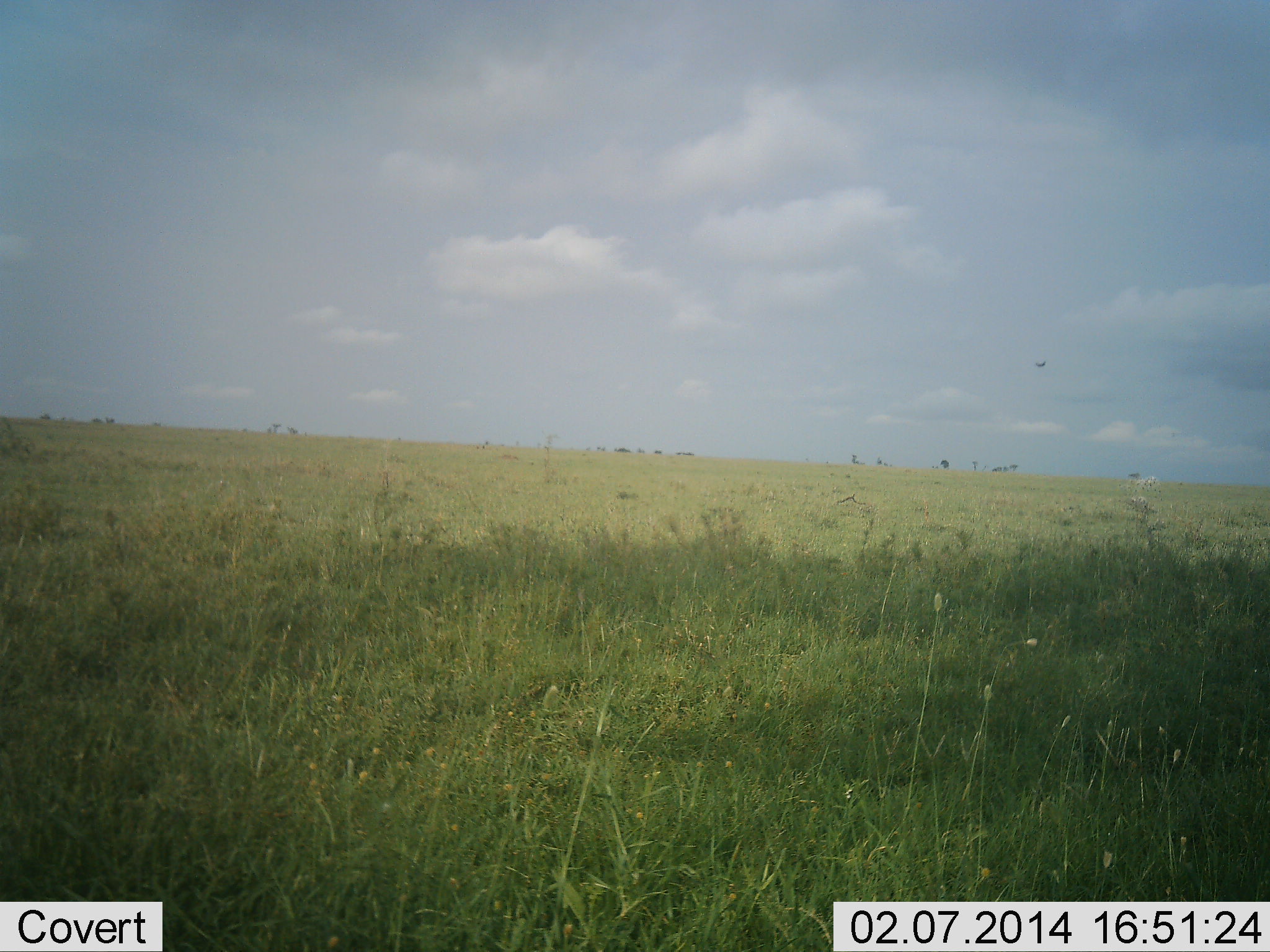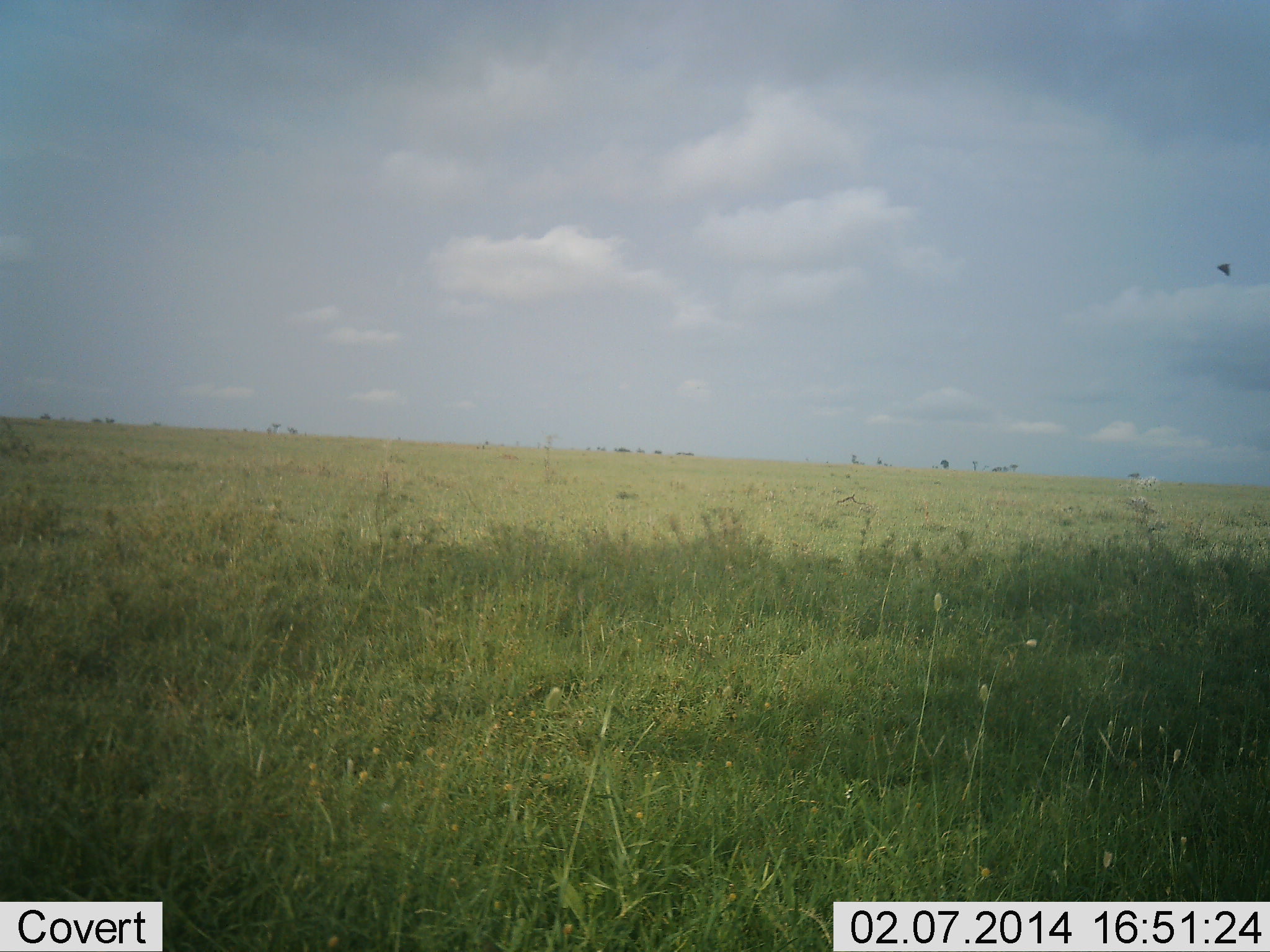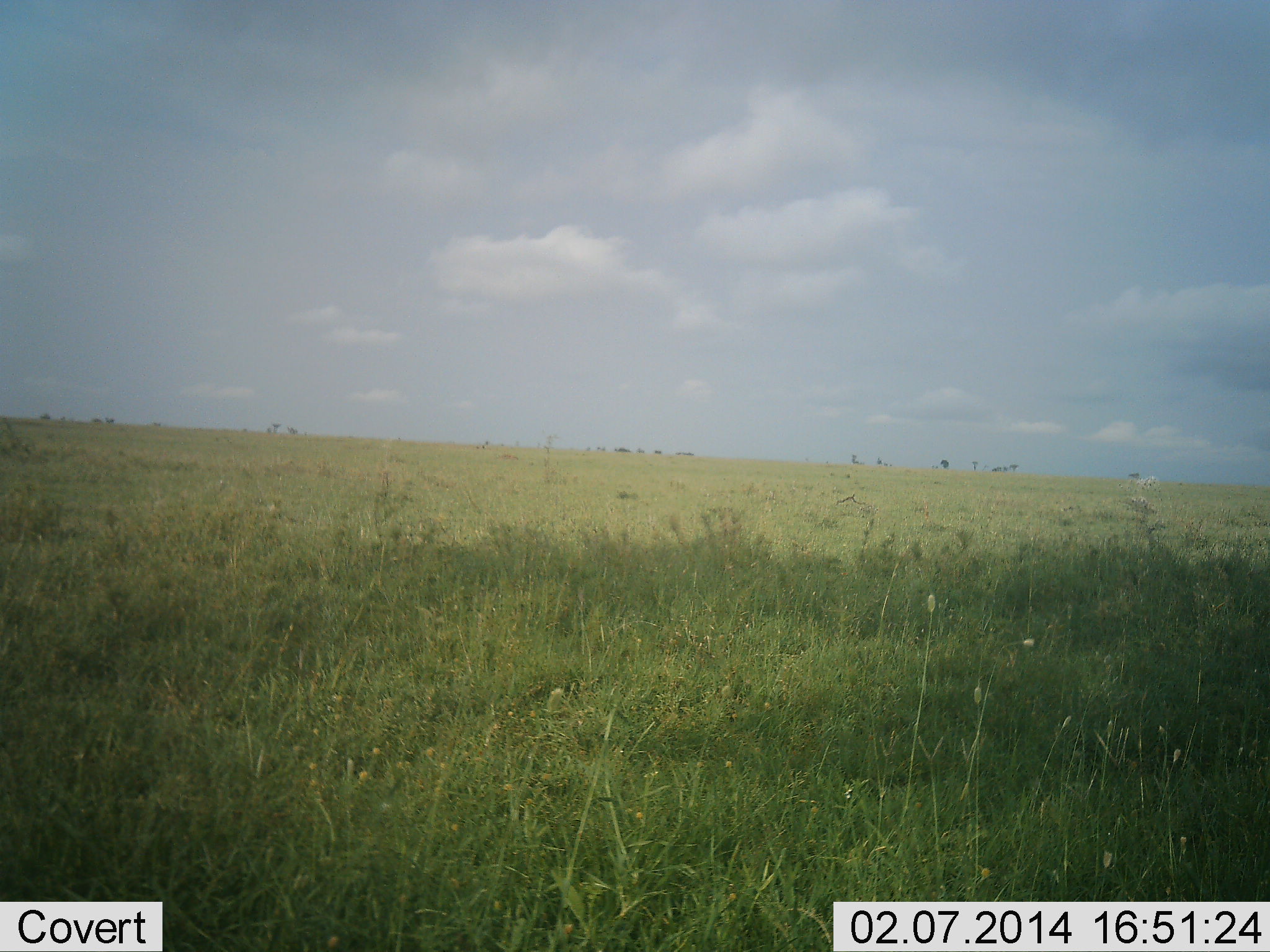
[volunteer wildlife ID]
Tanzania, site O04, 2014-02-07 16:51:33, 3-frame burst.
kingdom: Animalia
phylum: Chordata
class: Aves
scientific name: Aves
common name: bird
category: otherbird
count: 1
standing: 0%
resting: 0%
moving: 100%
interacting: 0%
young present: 0%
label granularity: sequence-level